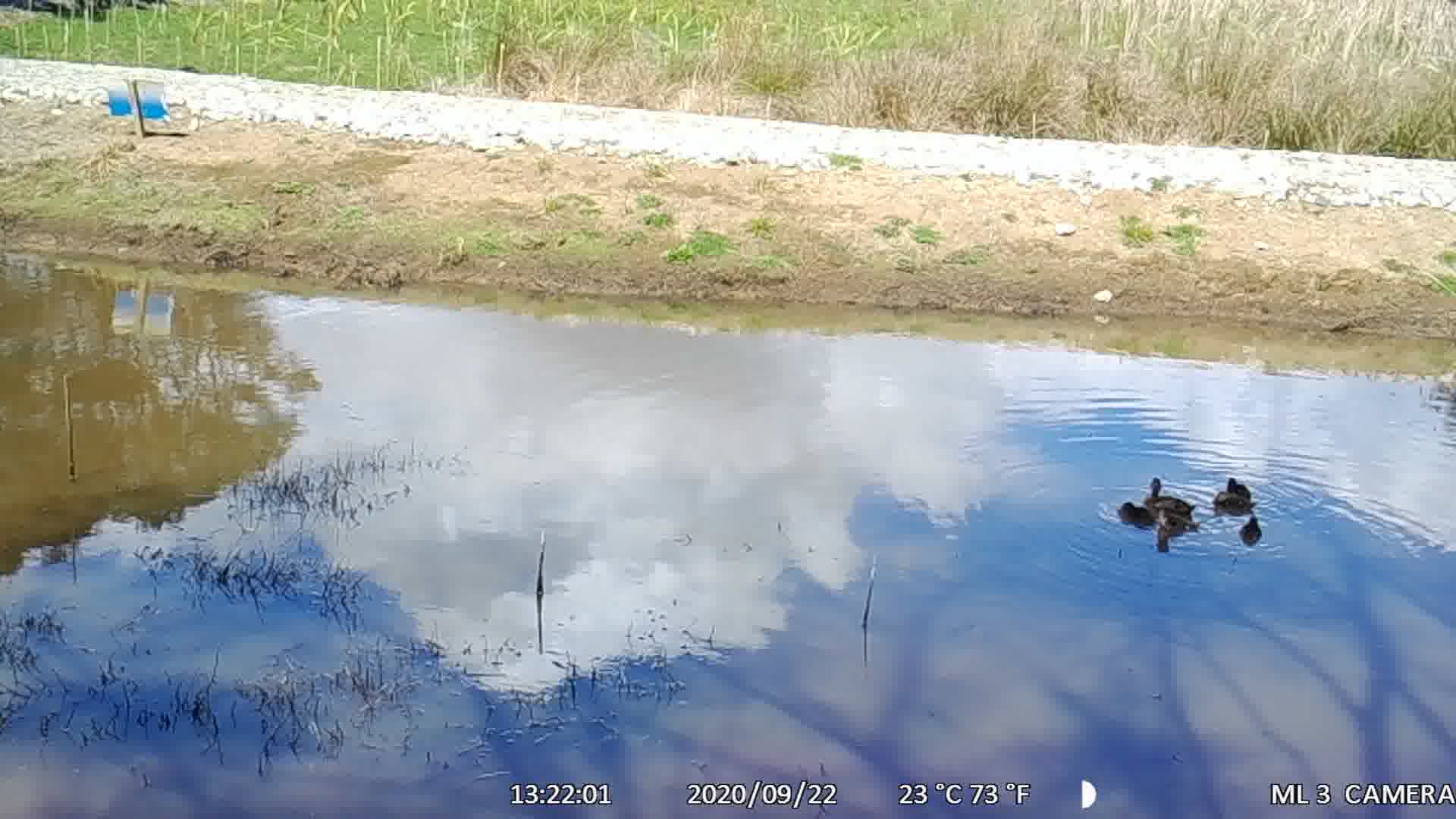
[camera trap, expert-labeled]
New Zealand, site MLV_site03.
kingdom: Animalia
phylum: Chordata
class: Aves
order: Anseriformes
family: Anatidae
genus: Anas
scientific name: Anas chlorotis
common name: brown teal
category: pateke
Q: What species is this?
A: Pateke (brown teal) (Anas chlorotis).